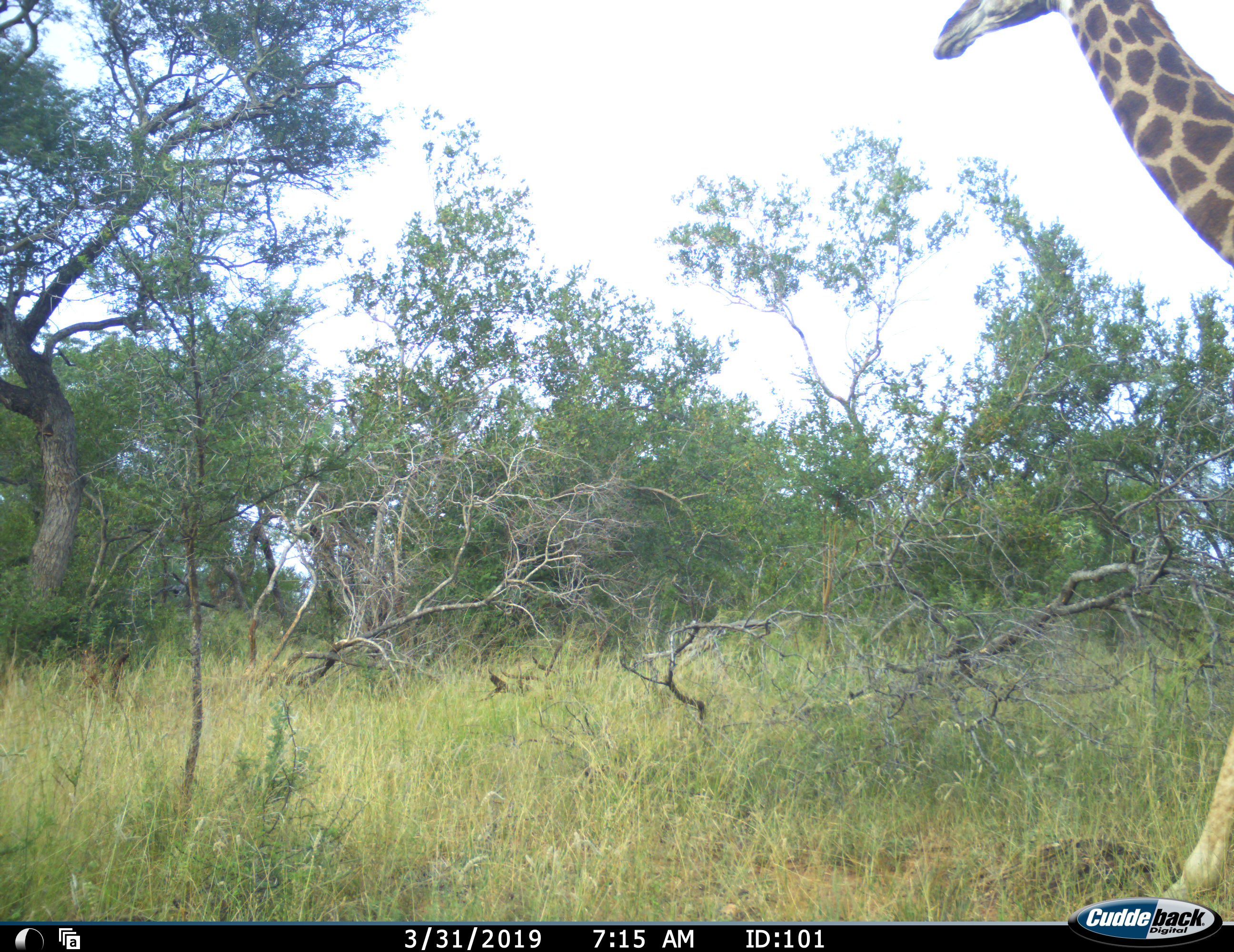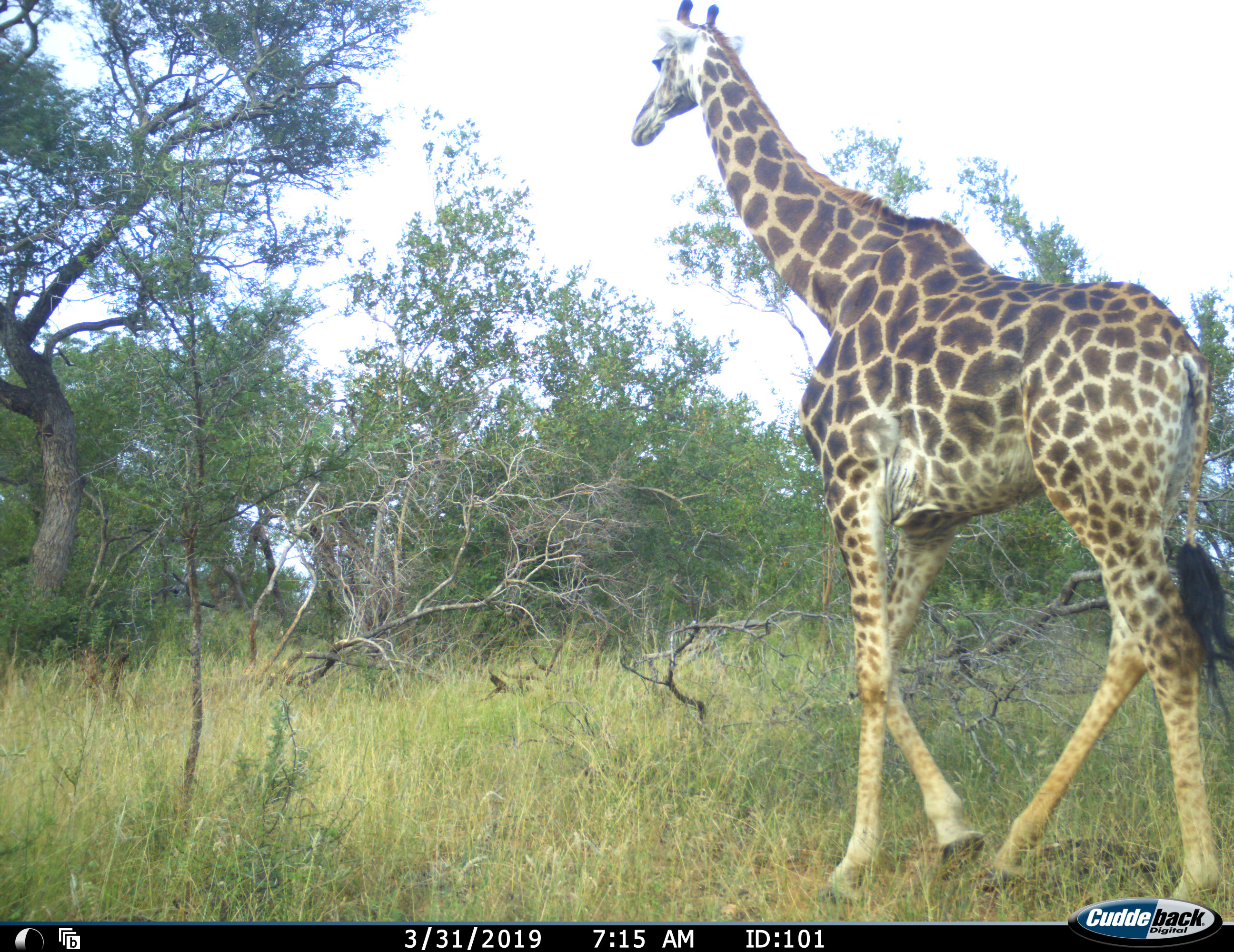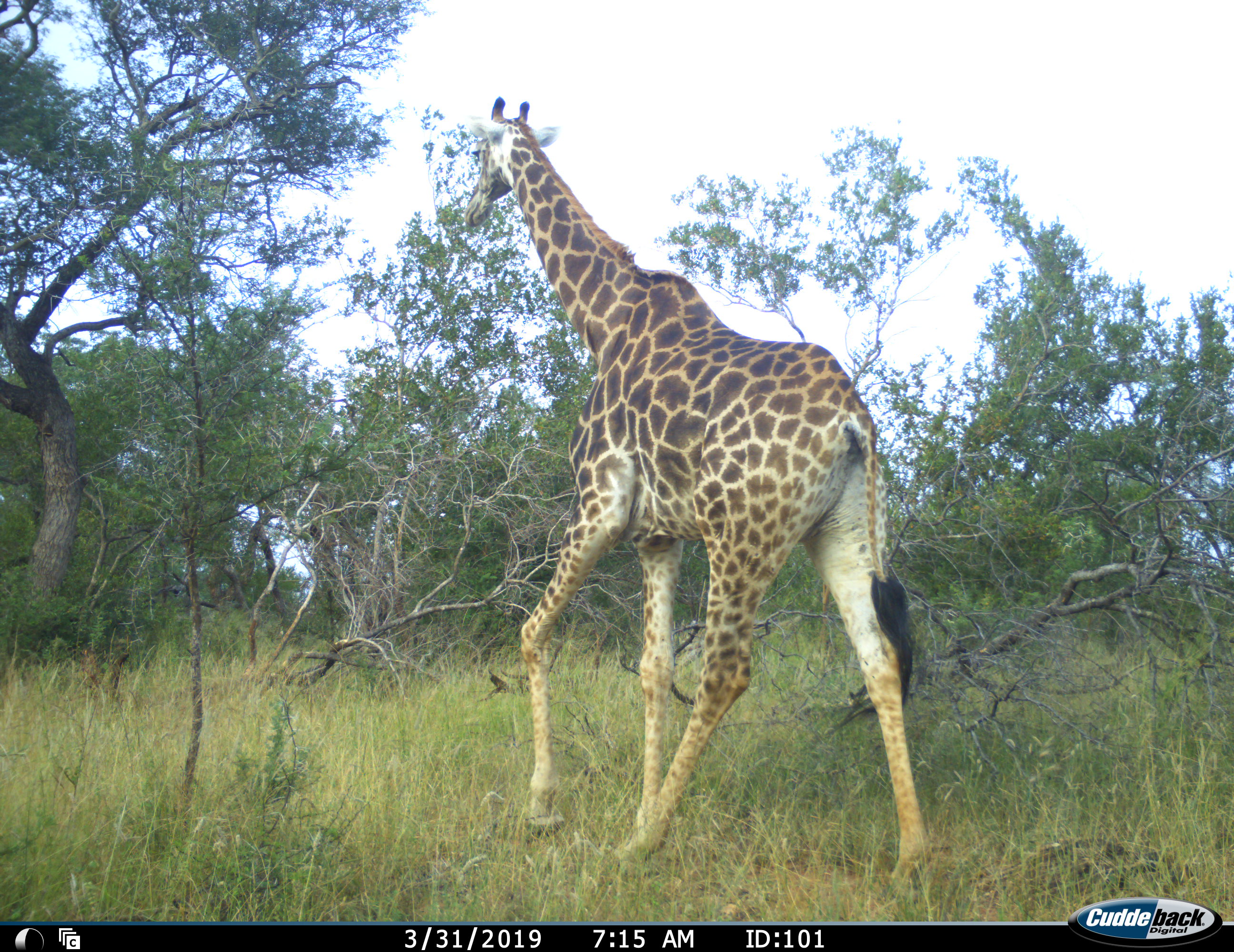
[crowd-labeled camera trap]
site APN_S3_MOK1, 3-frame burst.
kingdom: Animalia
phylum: Chordata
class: Mammalia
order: Artiodactyla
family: Giraffidae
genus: Giraffa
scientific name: Giraffa camelopardalis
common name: giraffe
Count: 1.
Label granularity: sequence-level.